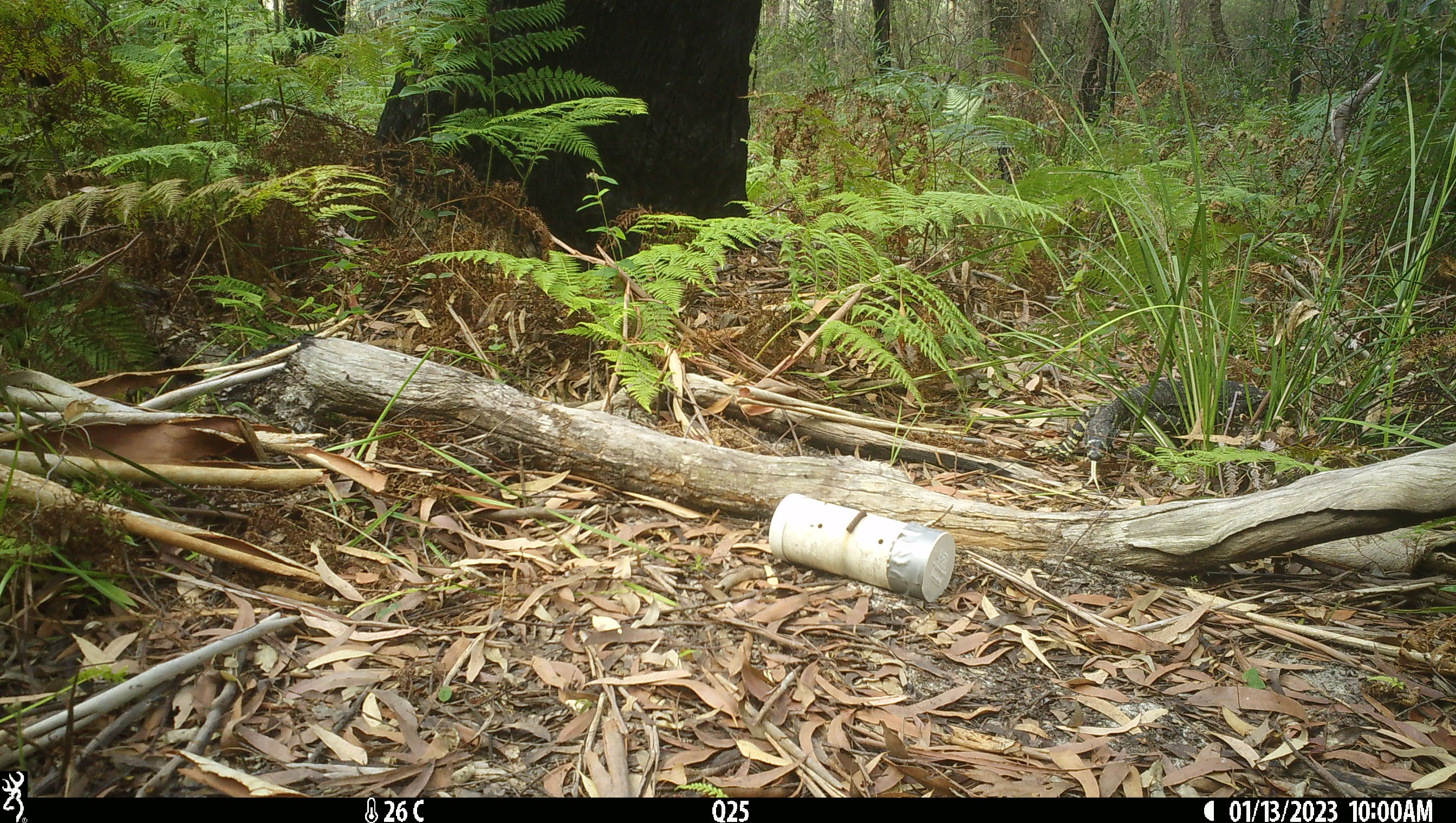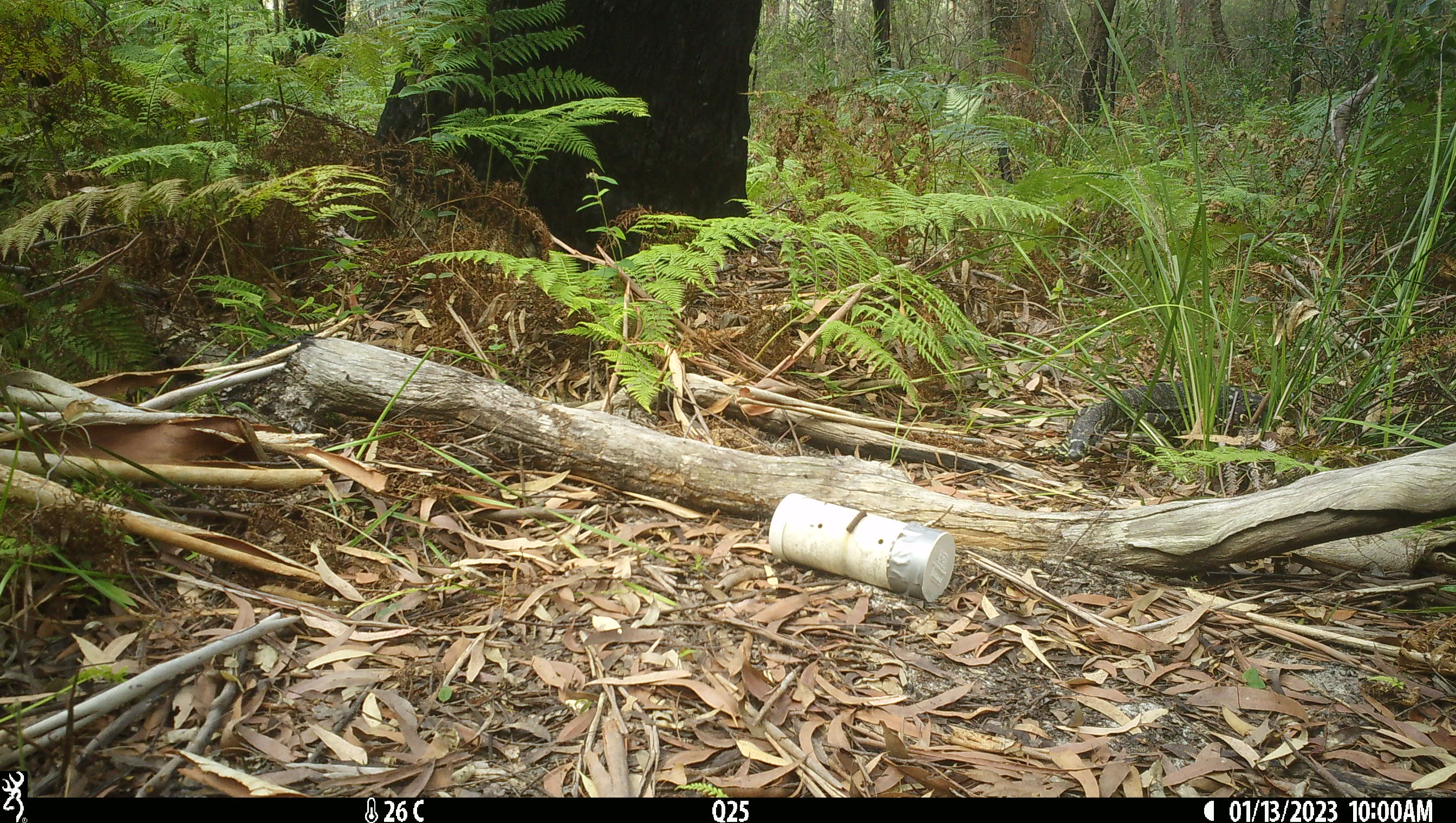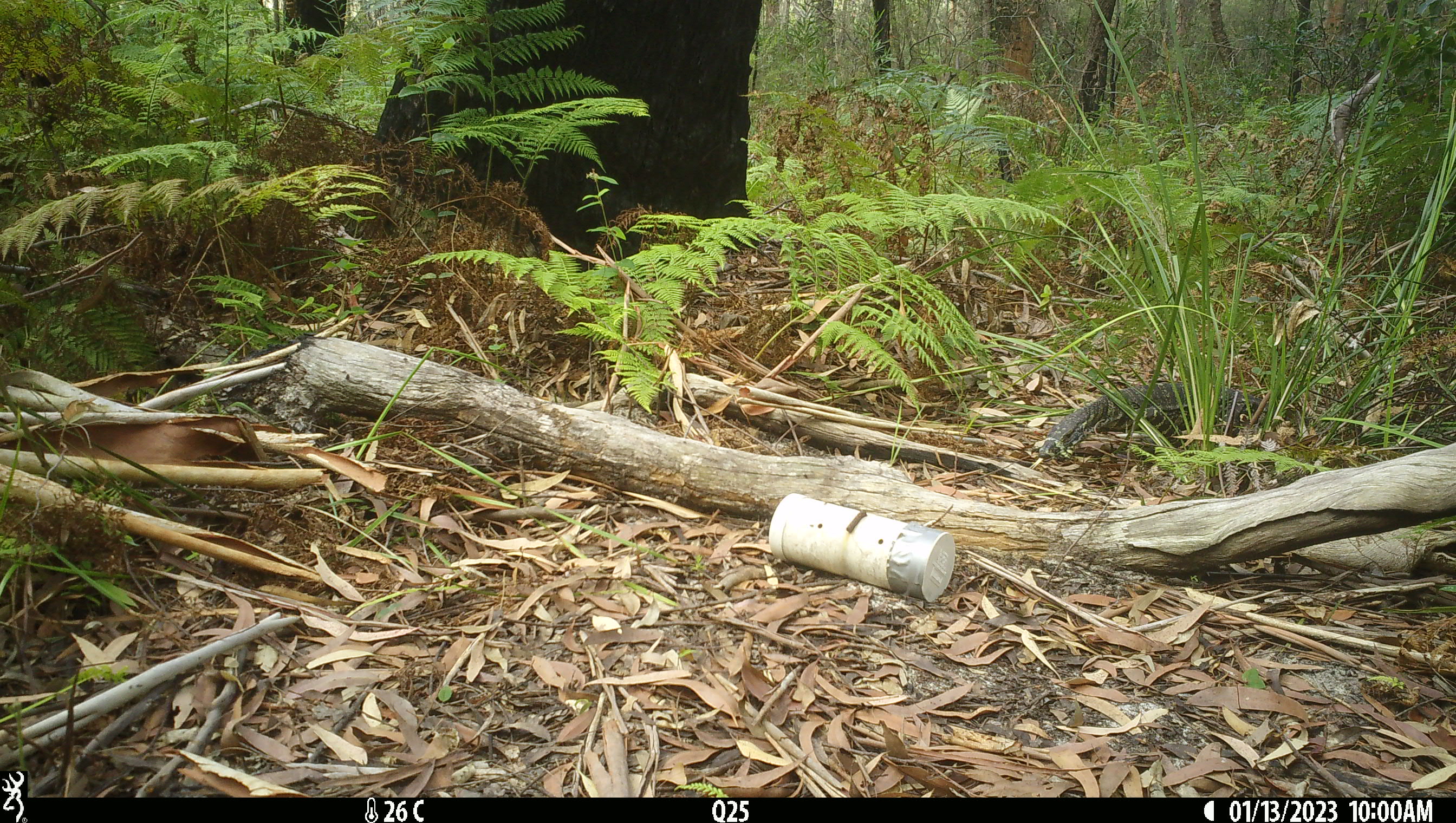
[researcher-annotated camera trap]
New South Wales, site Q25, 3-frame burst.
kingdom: Animalia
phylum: Chordata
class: Reptilia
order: Squamata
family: Varanidae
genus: Varanus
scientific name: Varanus varius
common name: lace monitor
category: goanna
Goanna (lace monitor) (Varanus varius).